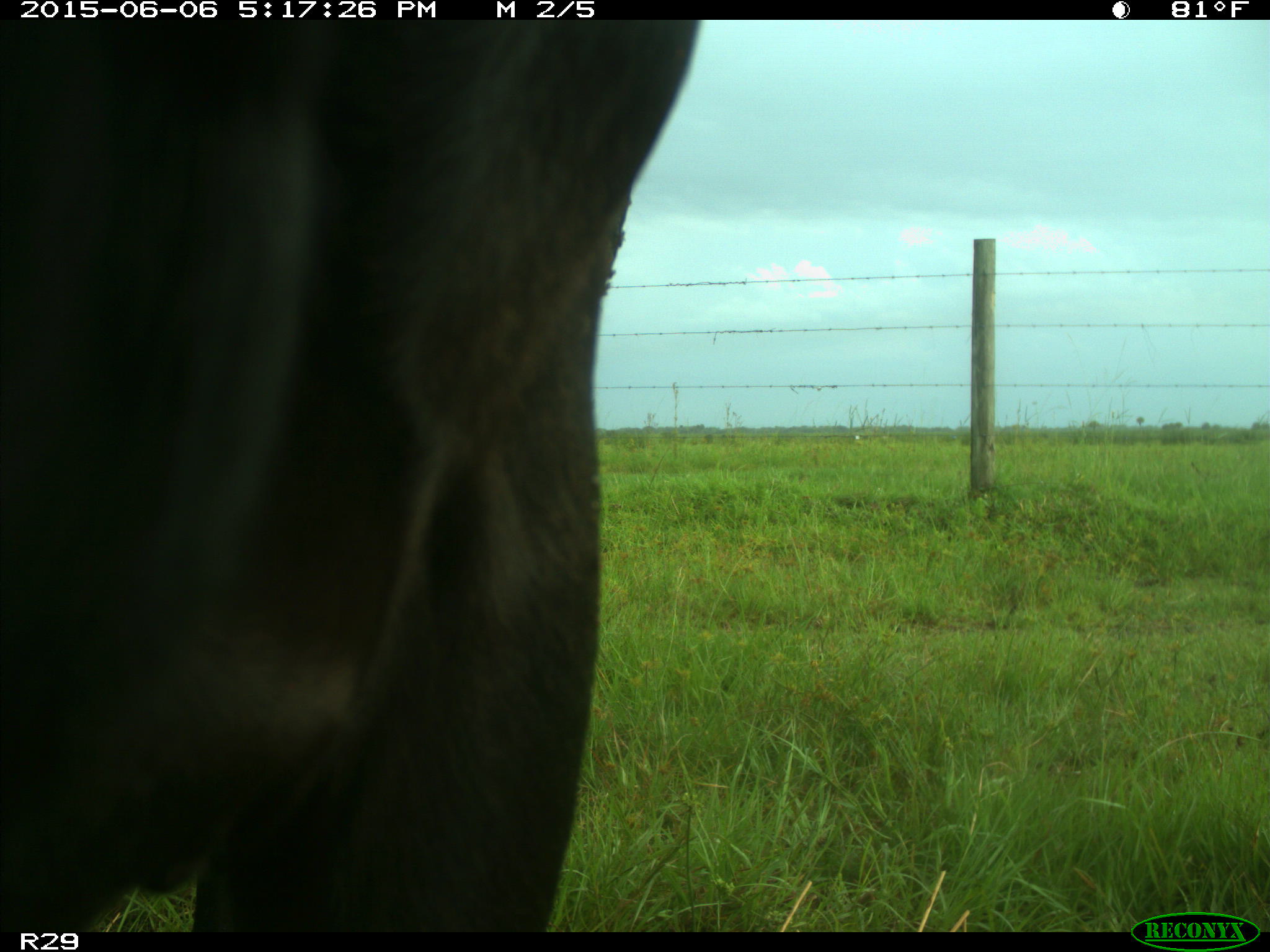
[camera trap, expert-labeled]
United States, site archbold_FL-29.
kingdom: Animalia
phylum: Chordata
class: Mammalia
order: Artiodactyla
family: Bovidae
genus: Bos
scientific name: Bos taurus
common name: domestic cow